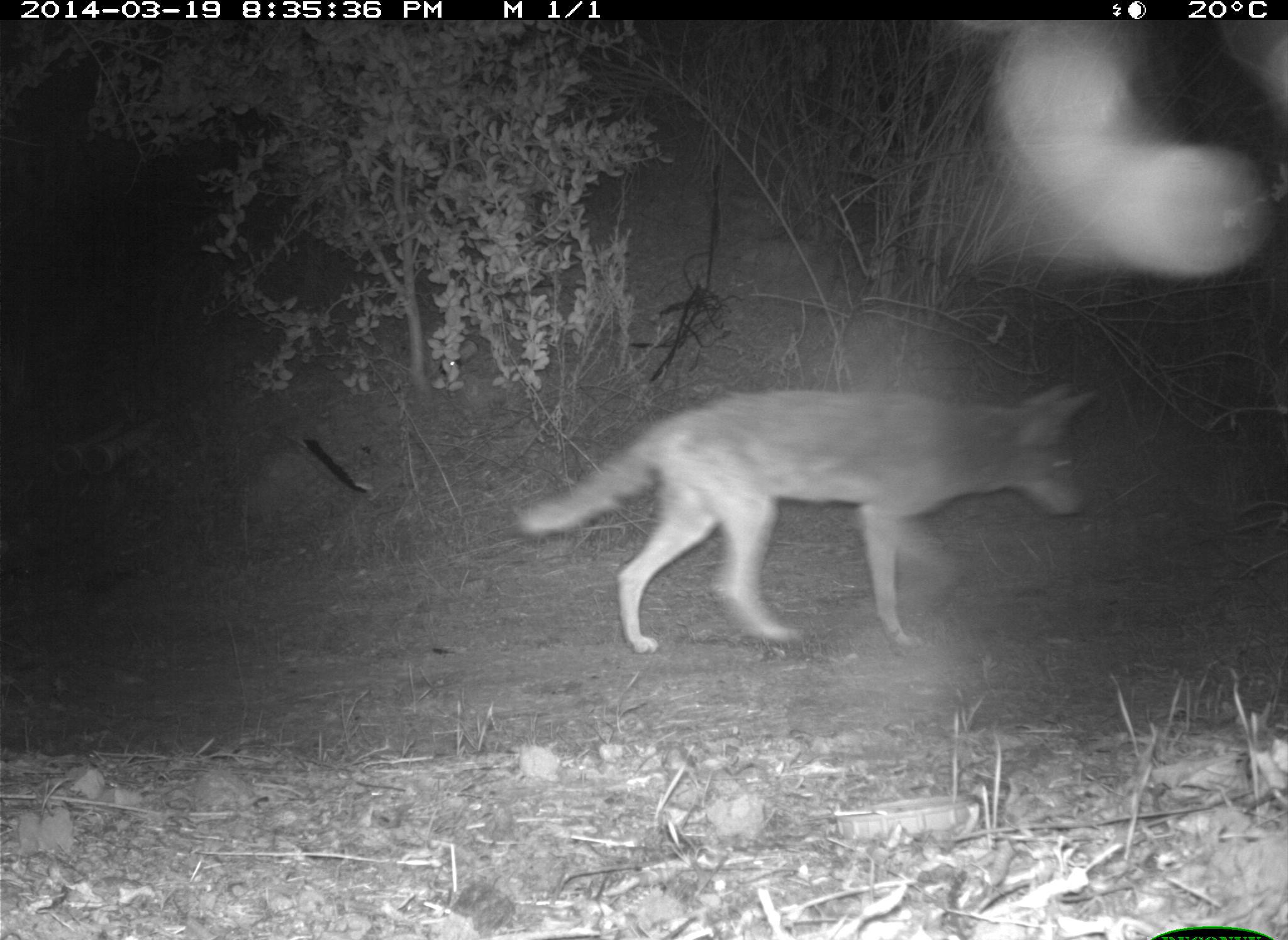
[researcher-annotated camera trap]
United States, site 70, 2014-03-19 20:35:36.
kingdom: Animalia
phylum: Chordata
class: Mammalia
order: Carnivora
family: Canidae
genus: Canis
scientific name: Canis latrans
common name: coyote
Coyote (Canis latrans).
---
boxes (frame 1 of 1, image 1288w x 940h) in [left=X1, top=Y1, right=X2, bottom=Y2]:
coyote: [left=517, top=382, right=1102, bottom=660]